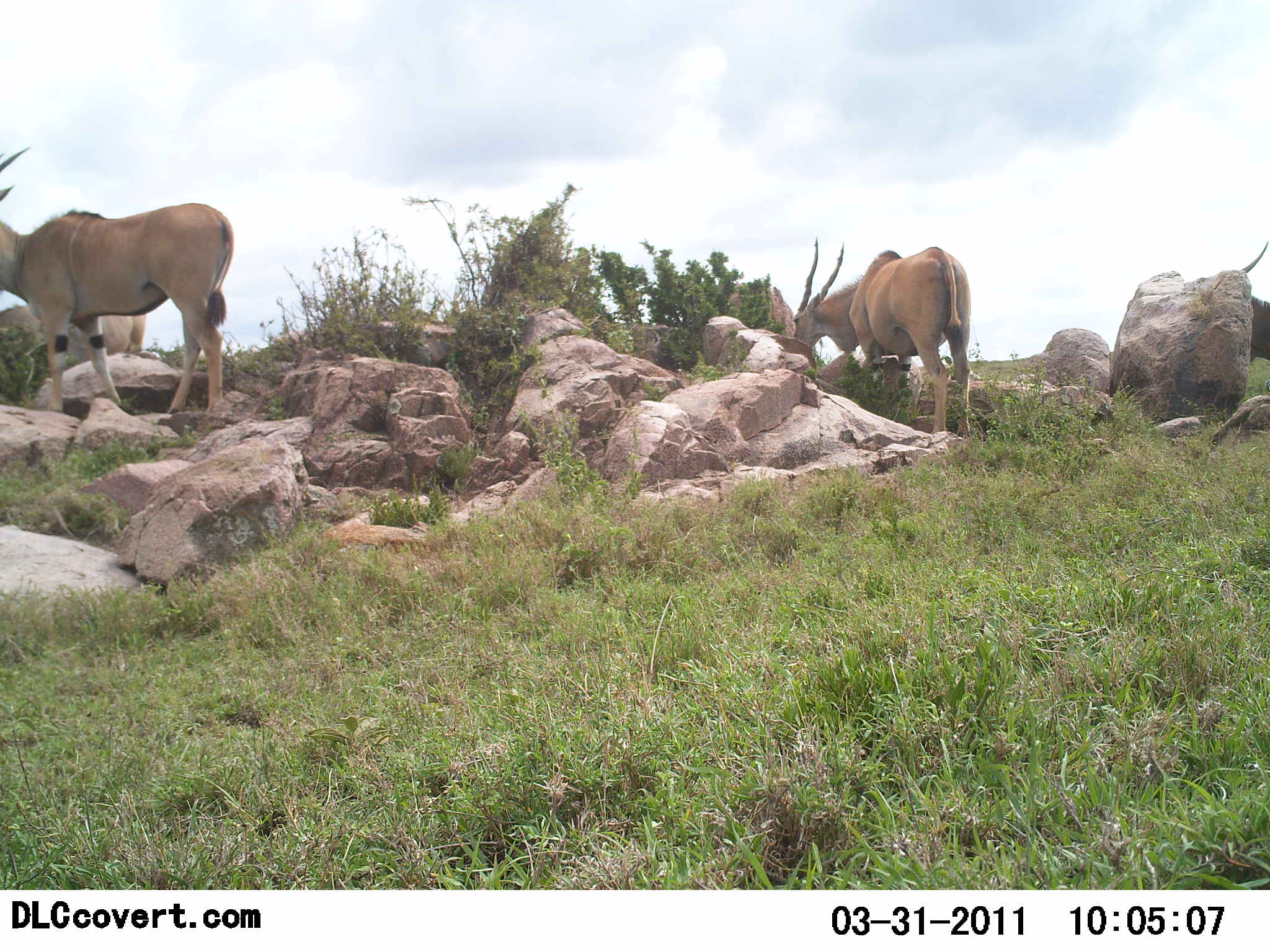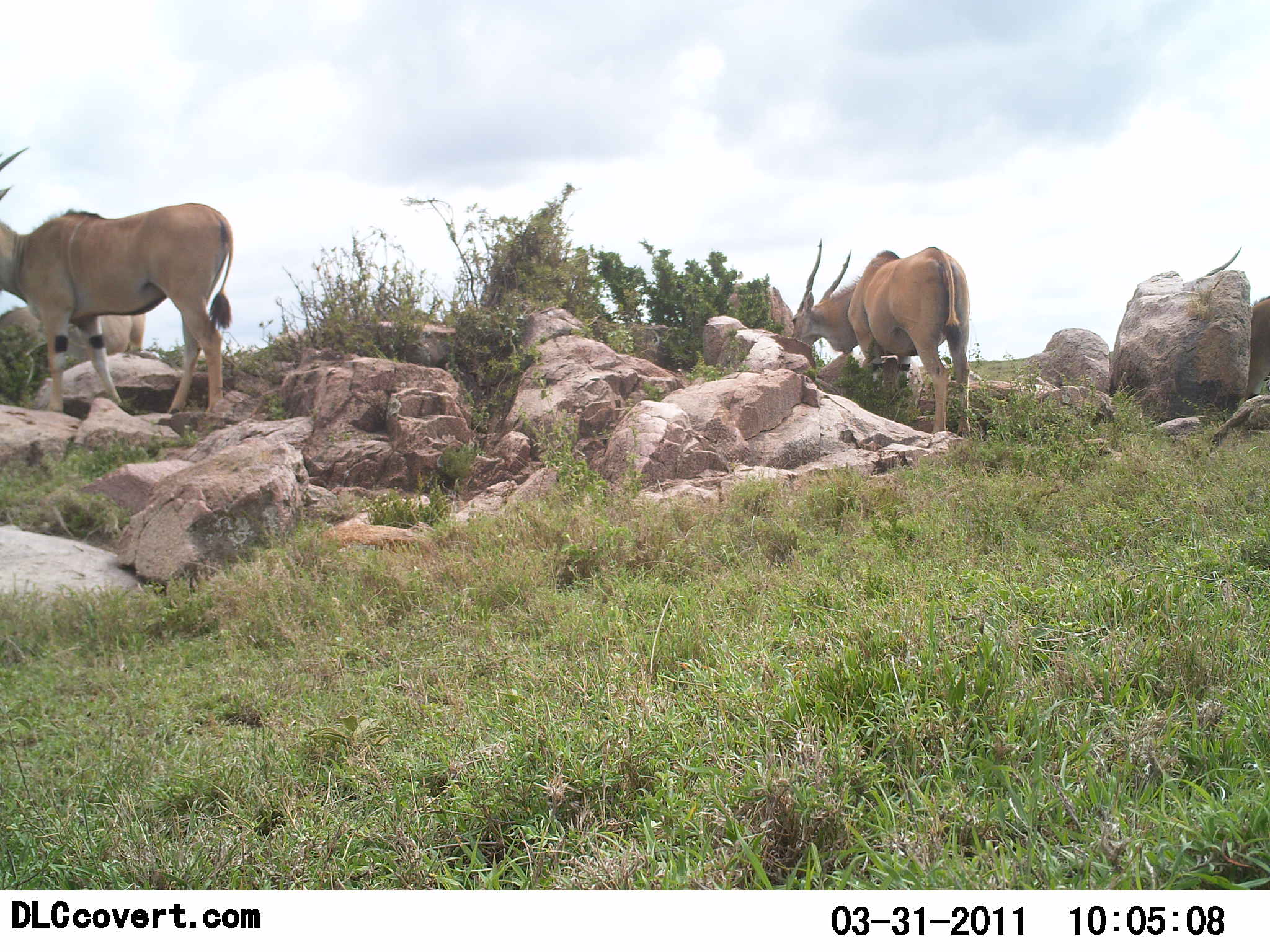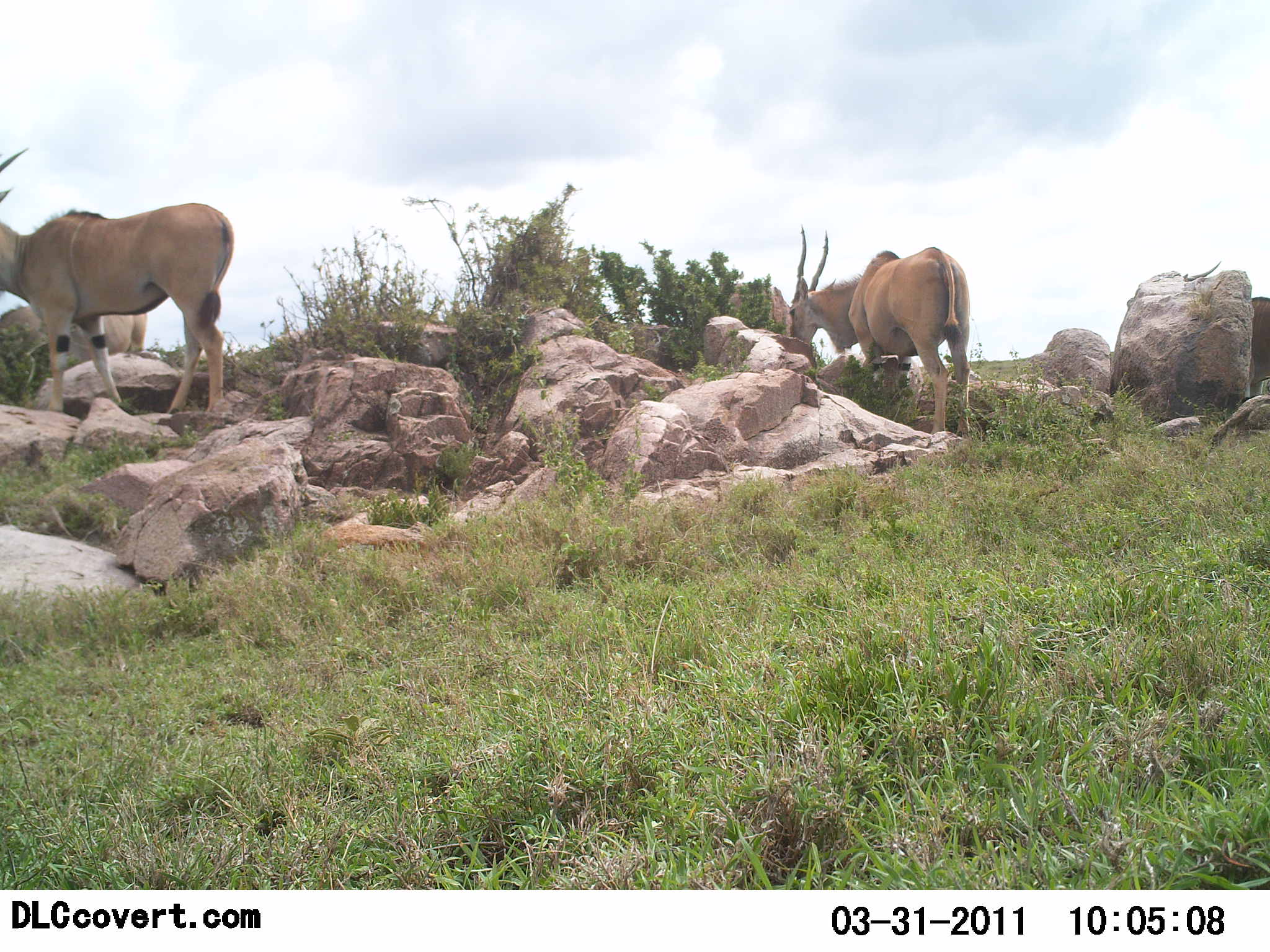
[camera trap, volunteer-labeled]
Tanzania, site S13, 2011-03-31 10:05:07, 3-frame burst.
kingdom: Animalia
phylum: Chordata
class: Mammalia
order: Artiodactyla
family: Bovidae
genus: Tragelaphus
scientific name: Tragelaphus oryx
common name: eland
Eland (Tragelaphus oryx), count 4. Behavior (volunteer vote fractions): standing 58%, resting 0%, moving 17%, interacting 0%. Young present (vote fraction): 0%. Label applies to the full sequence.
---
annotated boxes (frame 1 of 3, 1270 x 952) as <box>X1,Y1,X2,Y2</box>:
animal: <box>1,147,234,417</box>; <box>794,237,972,437</box>; <box>1,304,145,355</box>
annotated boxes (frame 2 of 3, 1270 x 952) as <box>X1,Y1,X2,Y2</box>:
animal: <box>1,146,231,414</box>; <box>791,236,971,438</box>; <box>1,306,146,358</box>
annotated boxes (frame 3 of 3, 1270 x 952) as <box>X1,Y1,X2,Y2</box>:
animal: <box>0,149,234,412</box>; <box>787,224,970,437</box>; <box>1,303,146,359</box>